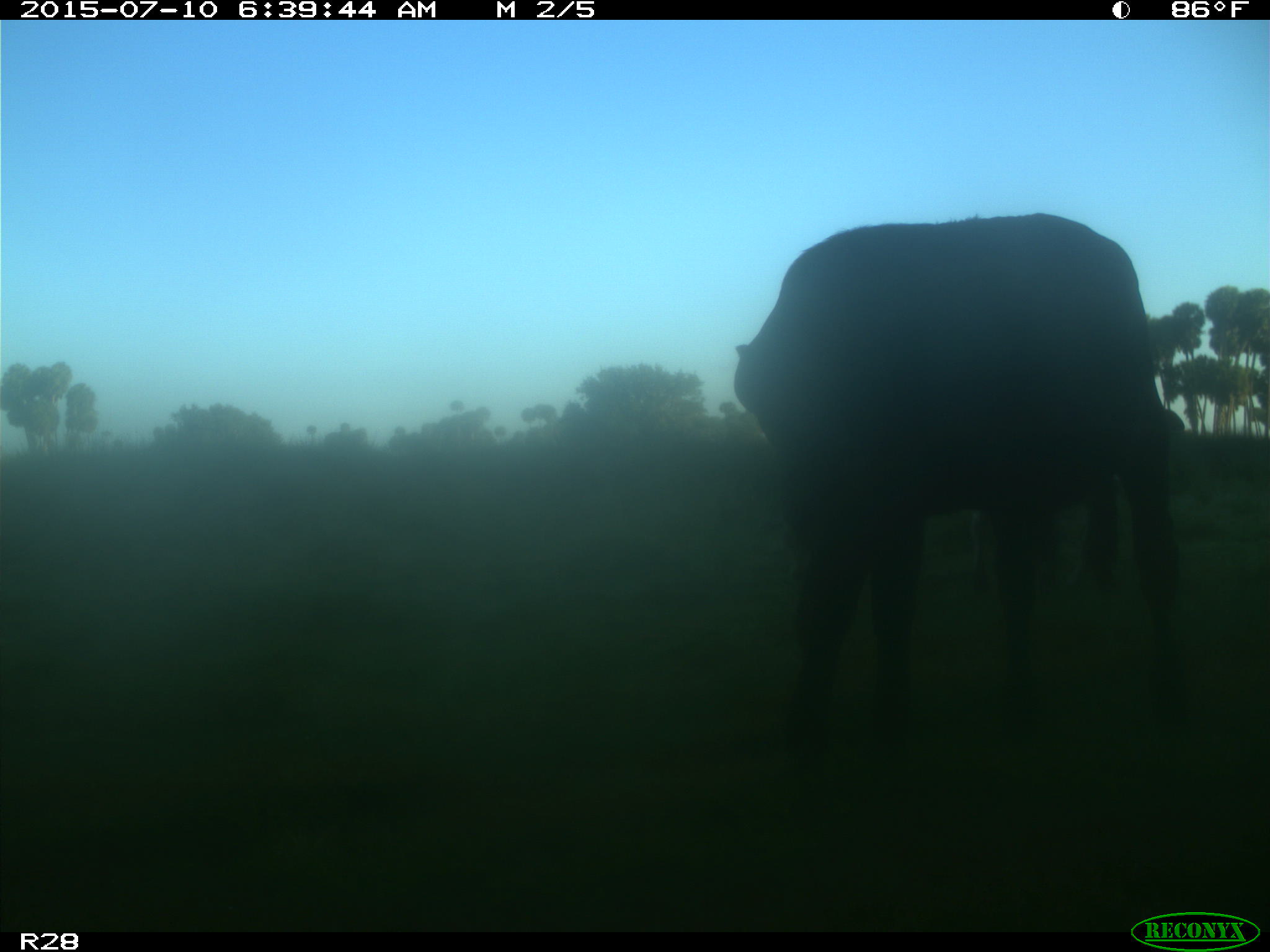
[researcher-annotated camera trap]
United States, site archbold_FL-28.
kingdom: Animalia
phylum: Chordata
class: Mammalia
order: Artiodactyla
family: Bovidae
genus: Bos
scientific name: Bos taurus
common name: domestic cow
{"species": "Bos taurus (domestic cow)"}